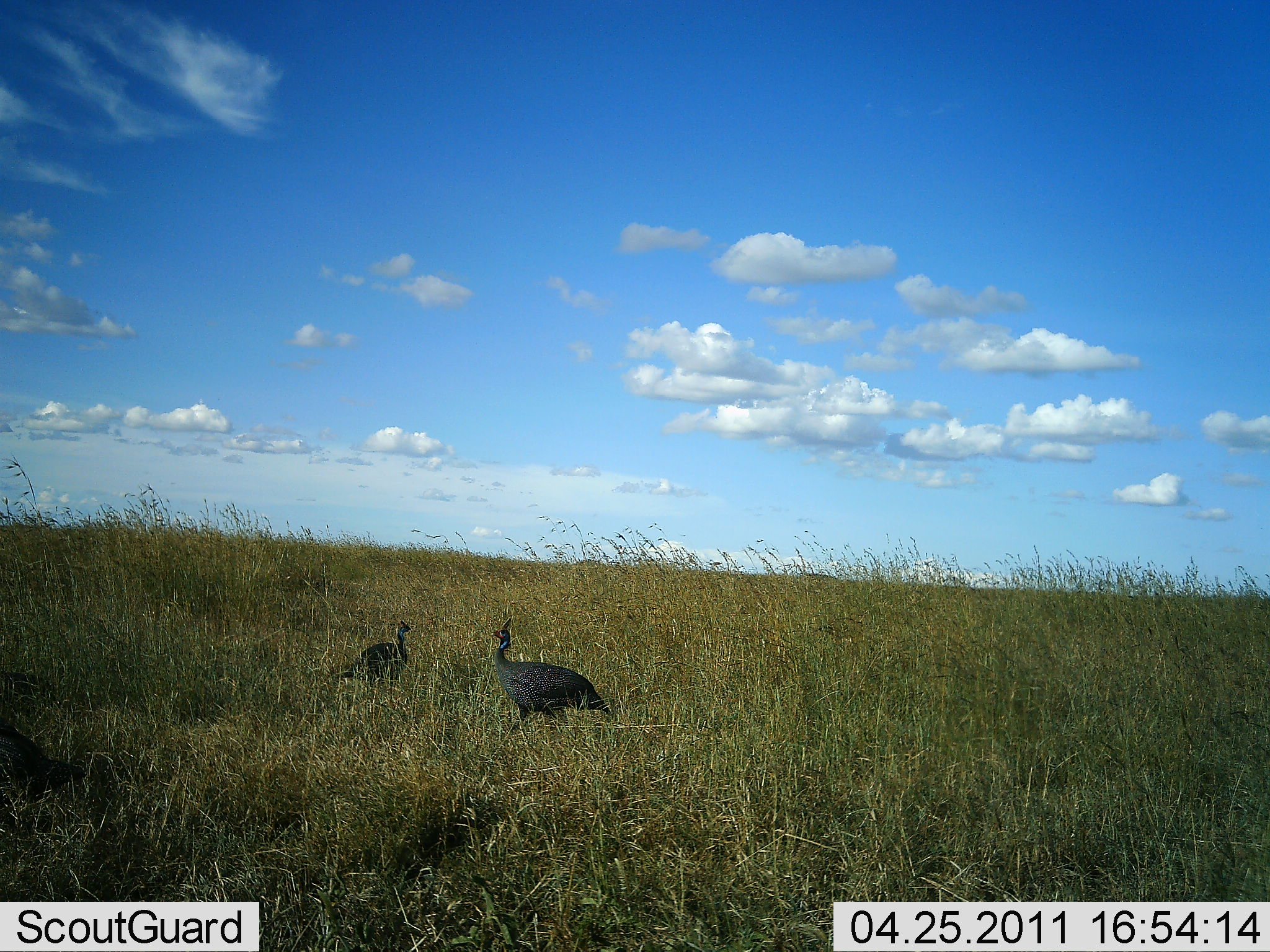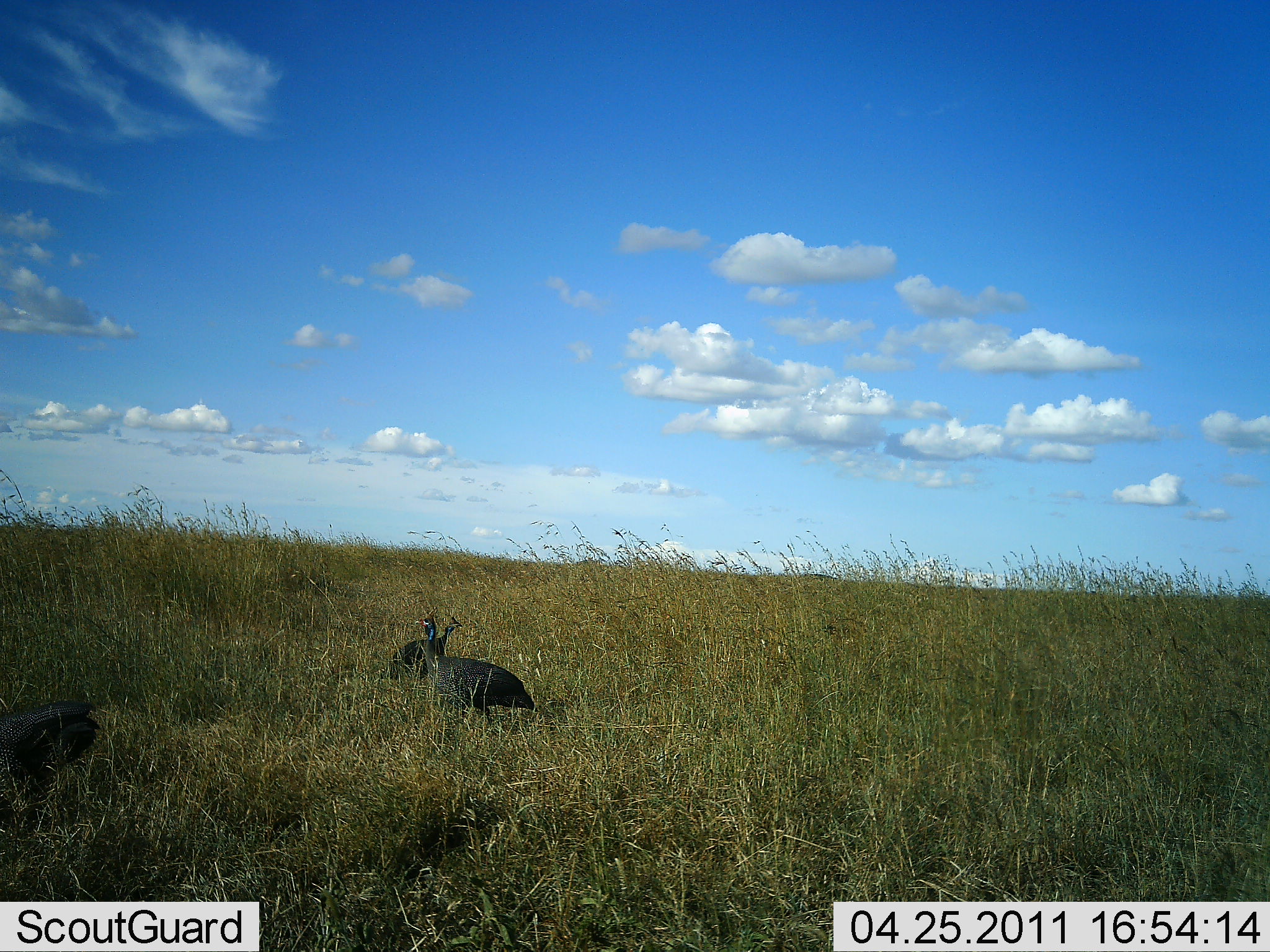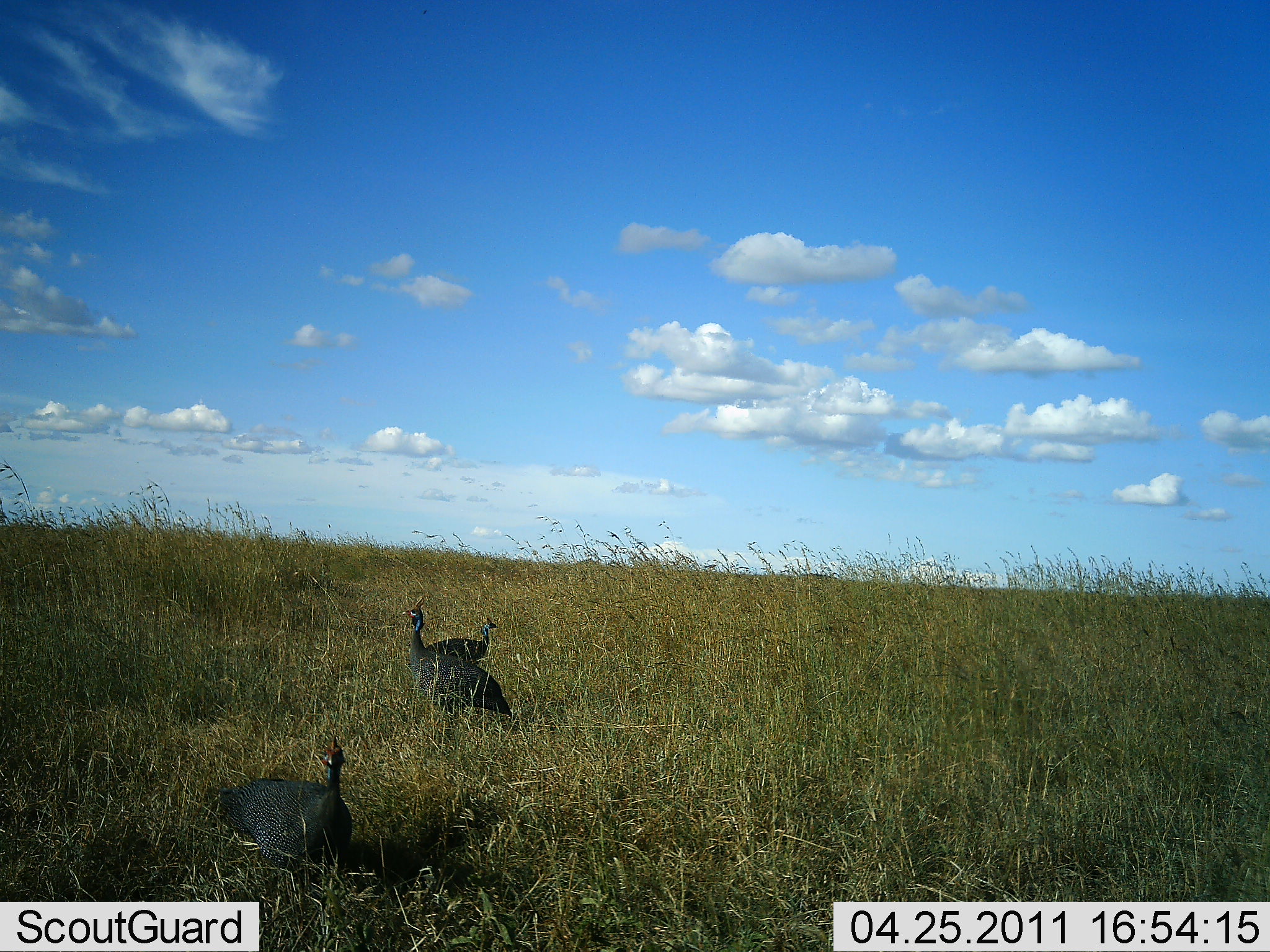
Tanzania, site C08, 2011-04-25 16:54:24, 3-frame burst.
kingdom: Animalia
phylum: Chordata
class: Aves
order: Galliformes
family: Numididae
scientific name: Numididae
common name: guinea fowl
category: guineafowl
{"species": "guineafowl (guinea fowl) (Numididae)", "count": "3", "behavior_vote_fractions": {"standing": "0%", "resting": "0%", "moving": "100%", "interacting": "0%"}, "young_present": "0%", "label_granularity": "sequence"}